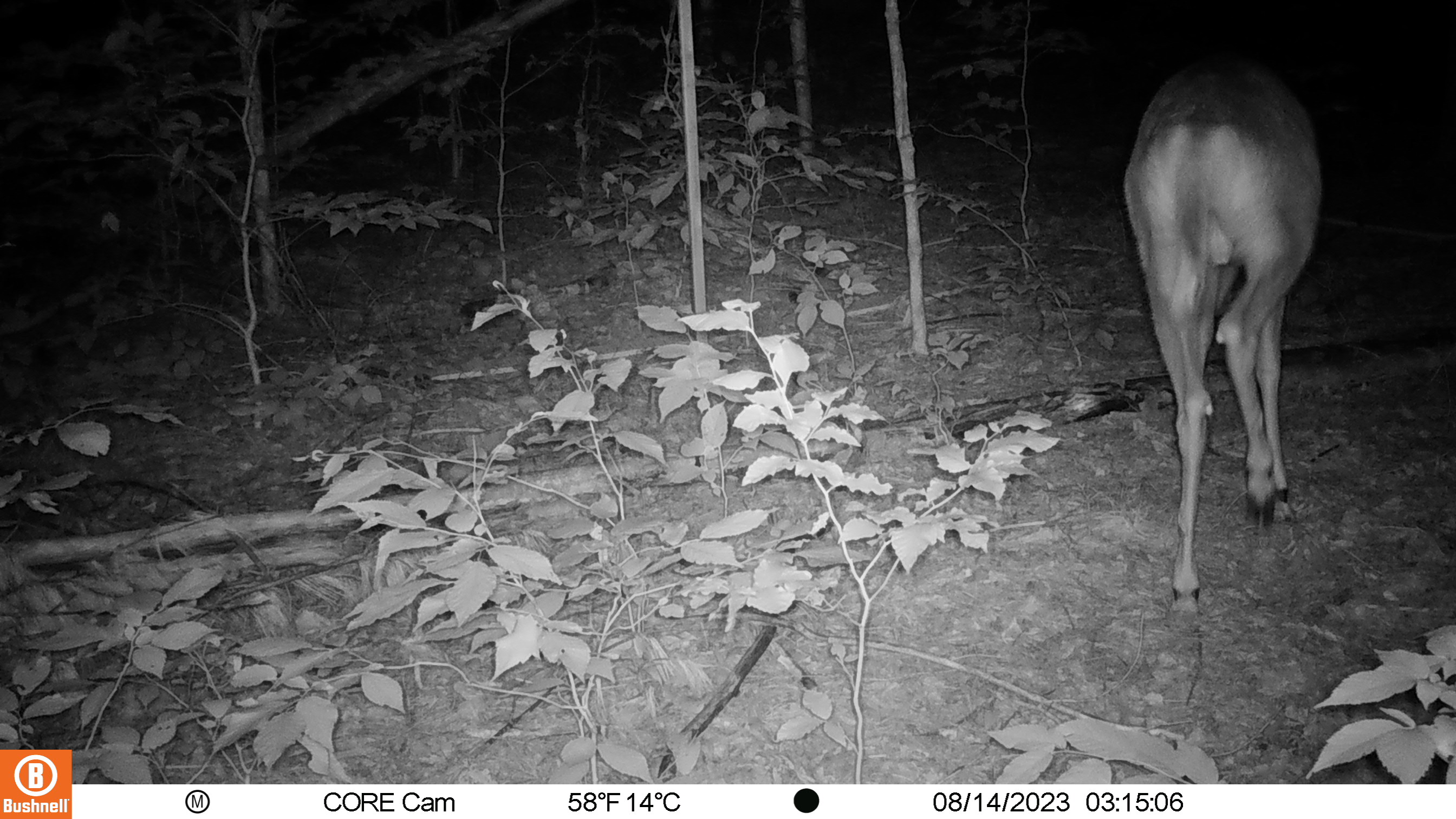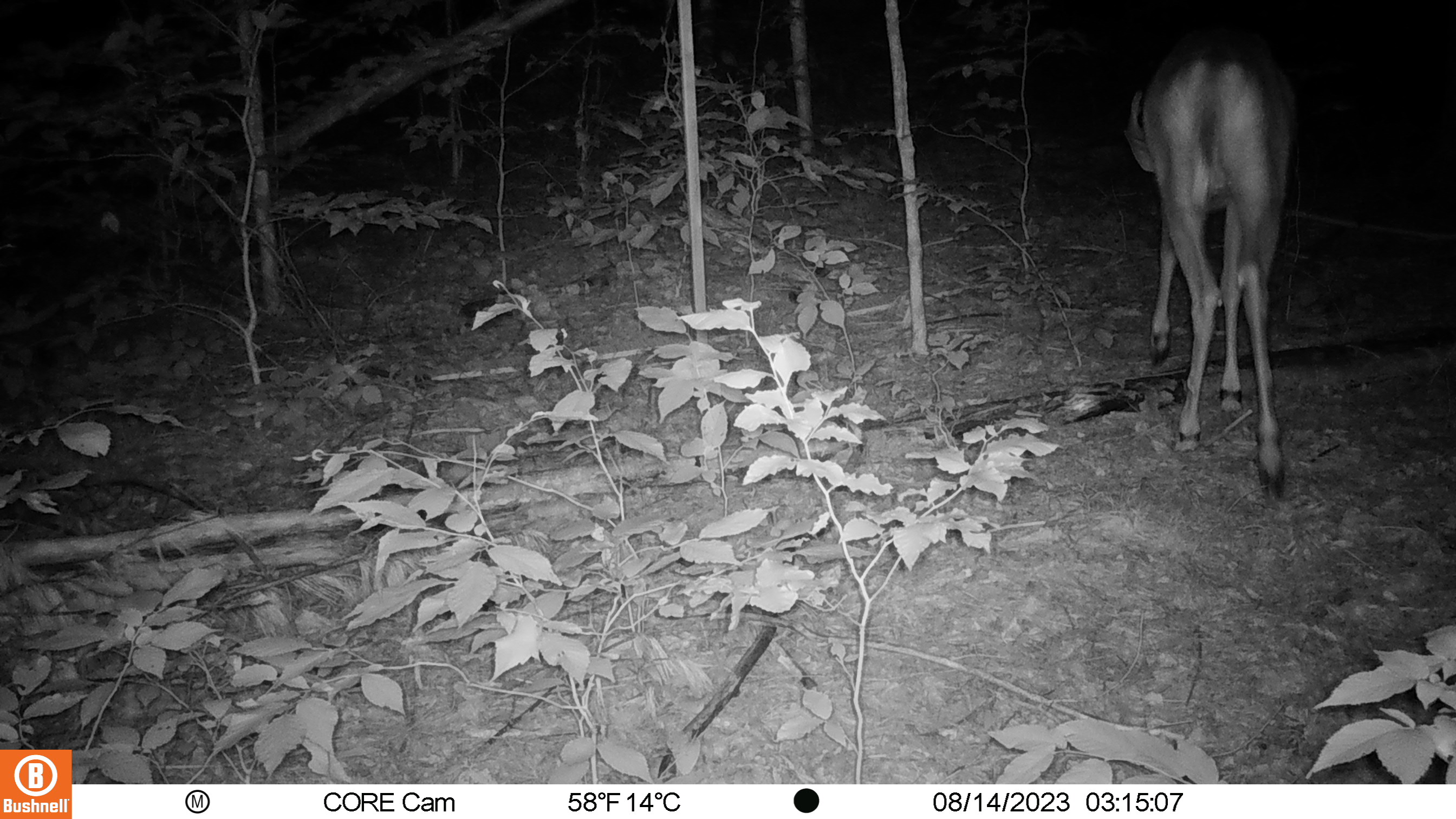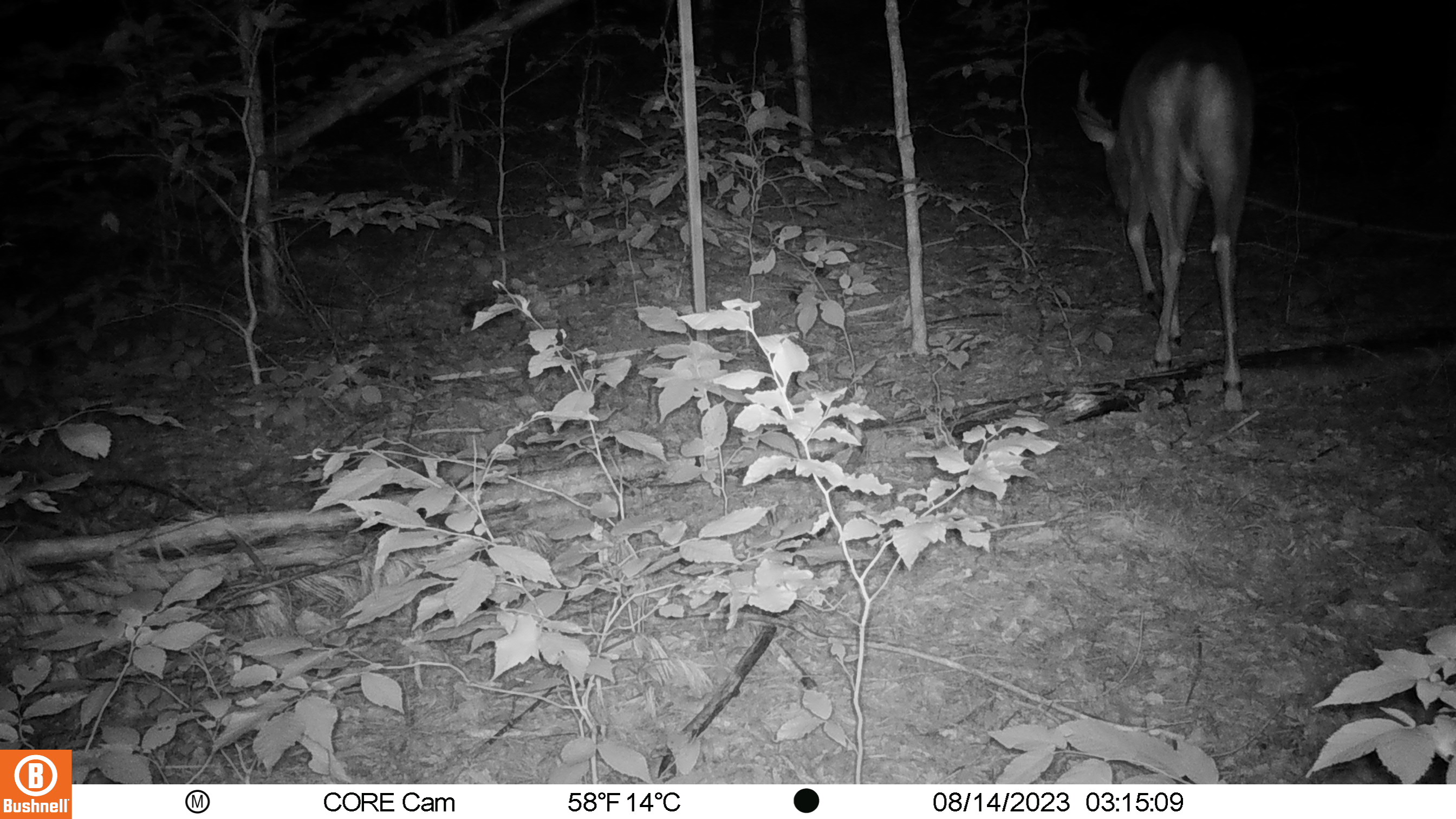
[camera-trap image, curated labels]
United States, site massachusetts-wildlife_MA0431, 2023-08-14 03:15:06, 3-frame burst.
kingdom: Animalia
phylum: Chordata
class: Mammalia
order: Artiodactyla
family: Cervidae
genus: Odocoileus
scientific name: Odocoileus virginianus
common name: white-tailed deer